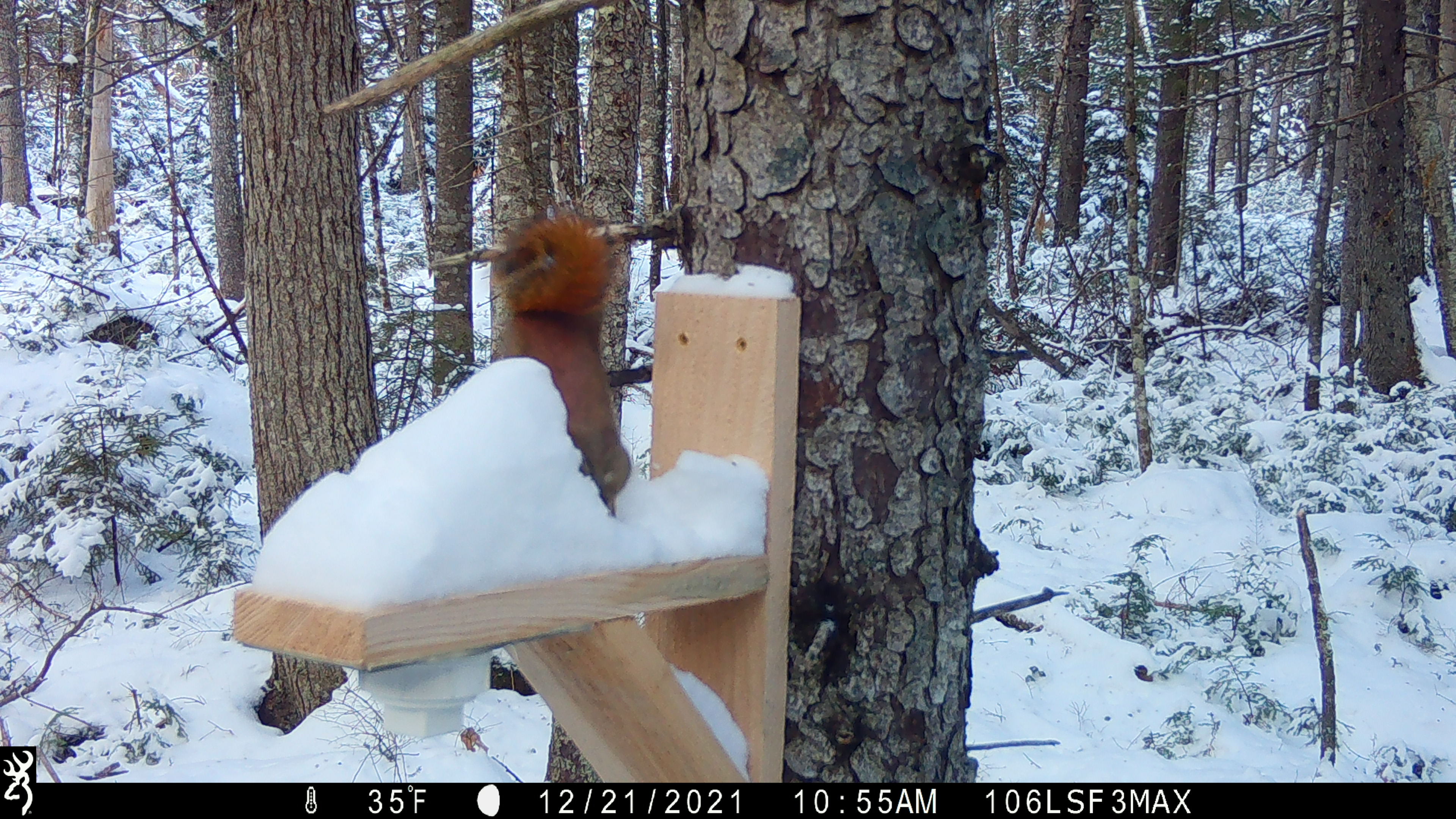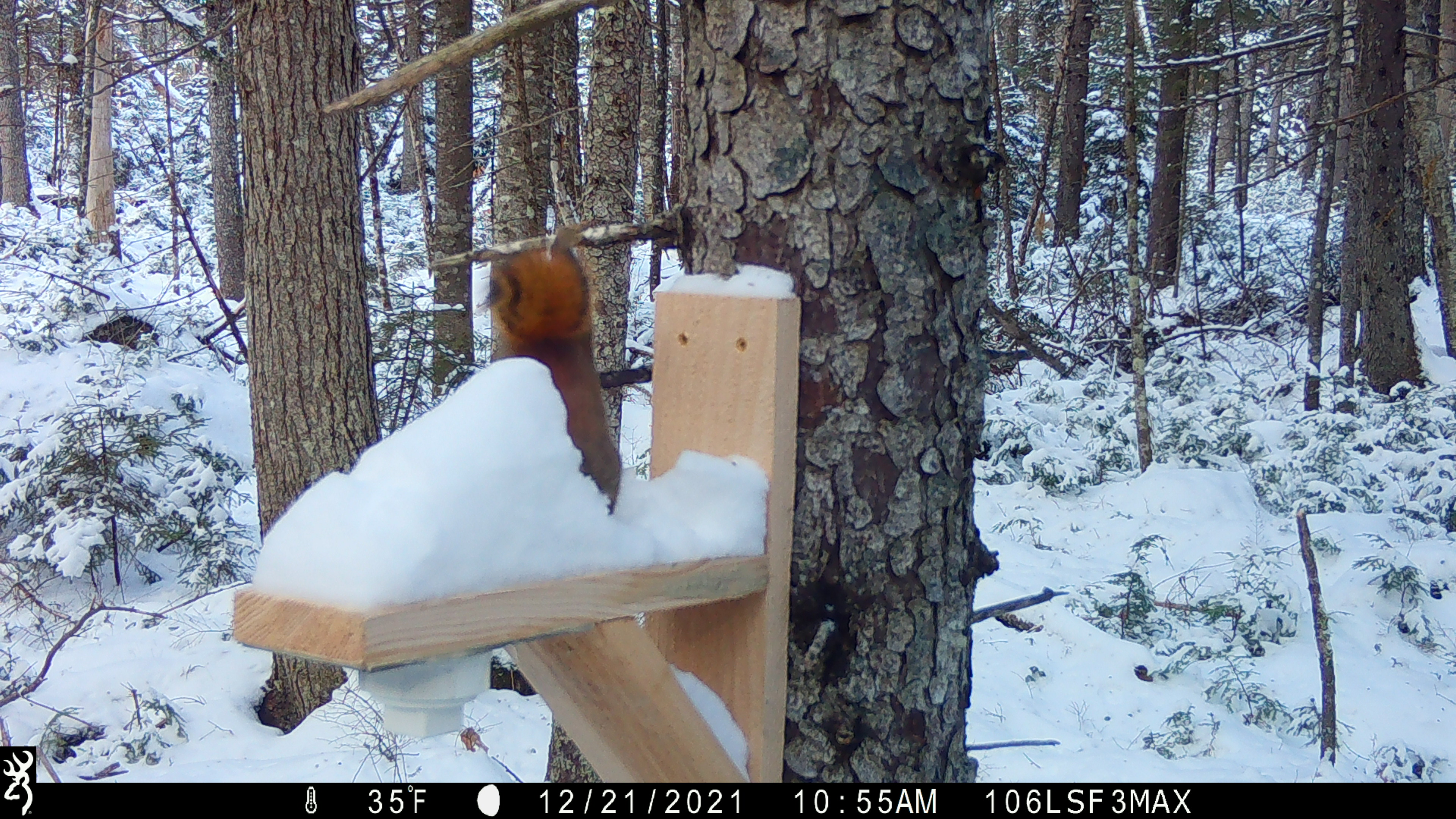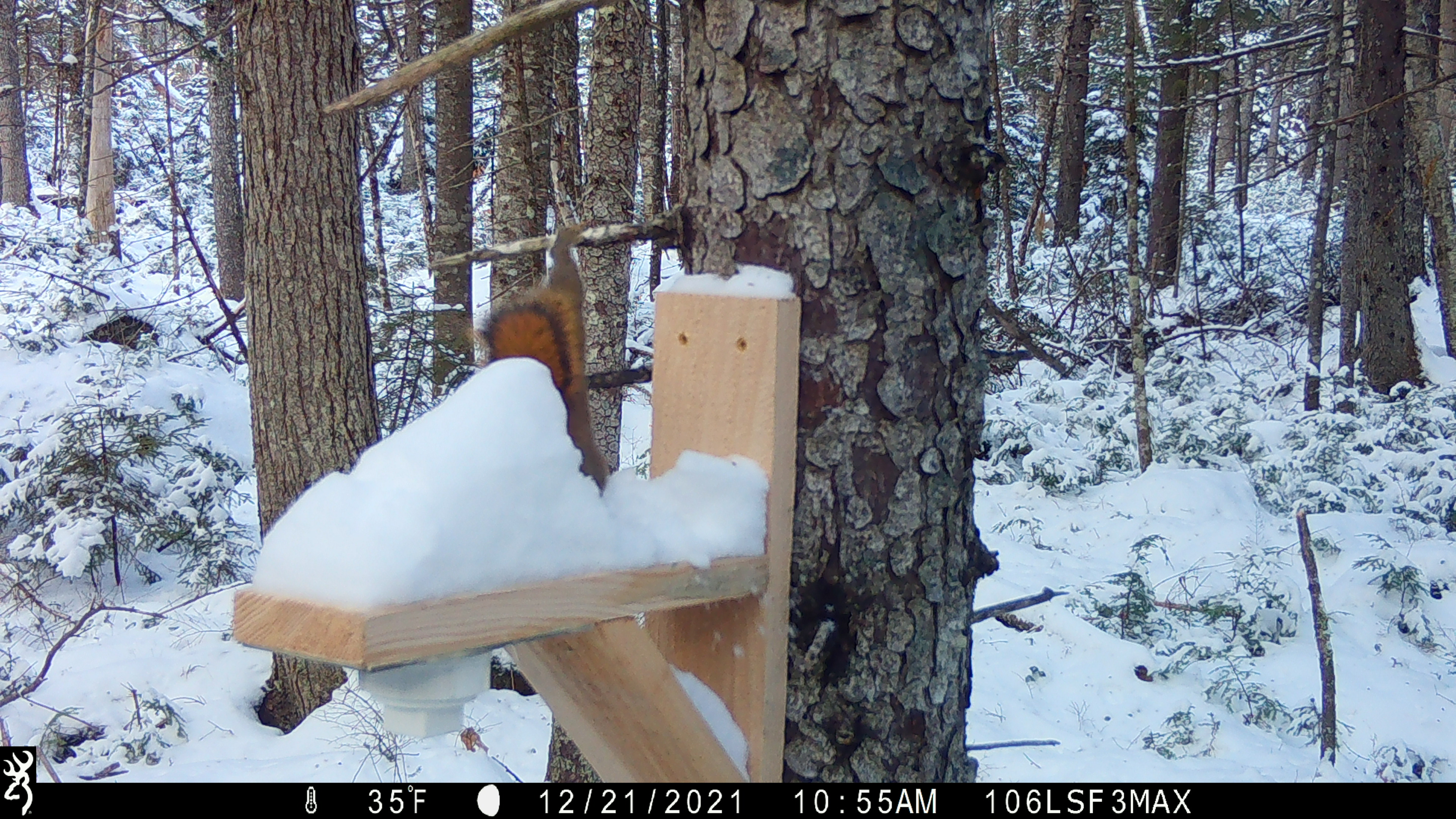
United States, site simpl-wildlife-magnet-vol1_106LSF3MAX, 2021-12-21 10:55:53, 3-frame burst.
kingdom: Animalia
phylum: Chordata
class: Mammalia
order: Rodentia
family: Sciuridae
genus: Tamiasciurus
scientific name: Tamiasciurus hudsonicus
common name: red squirrel